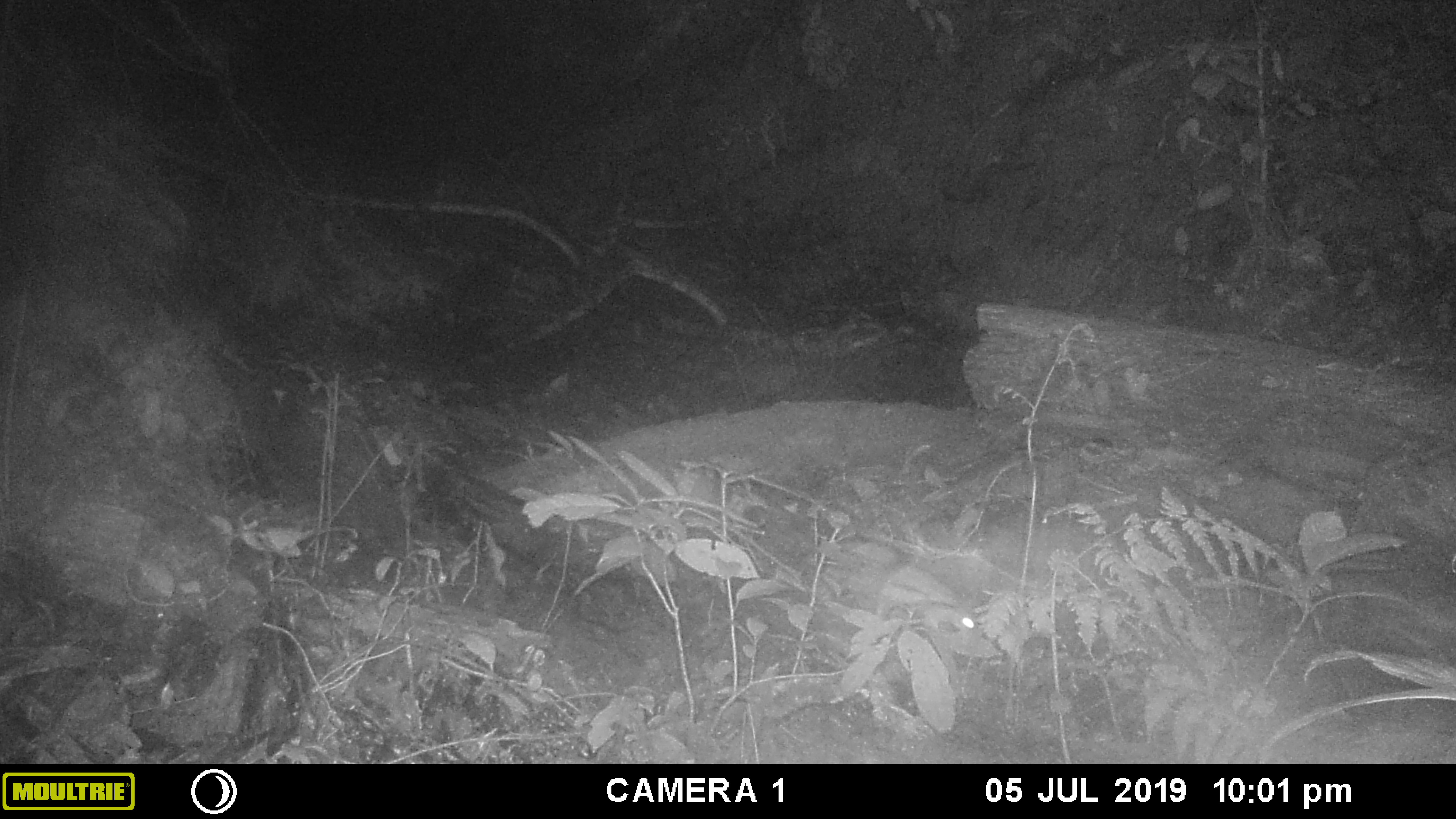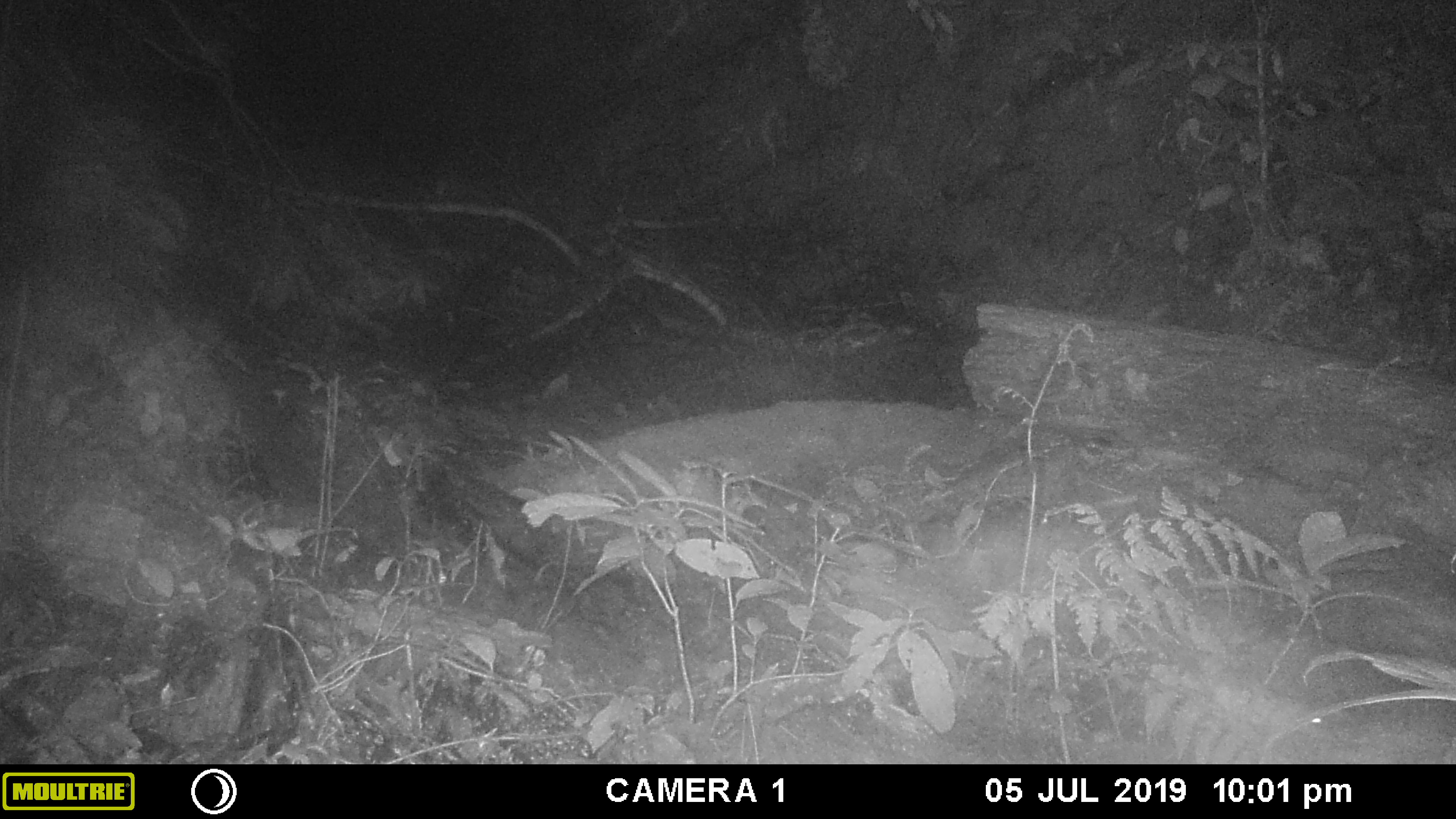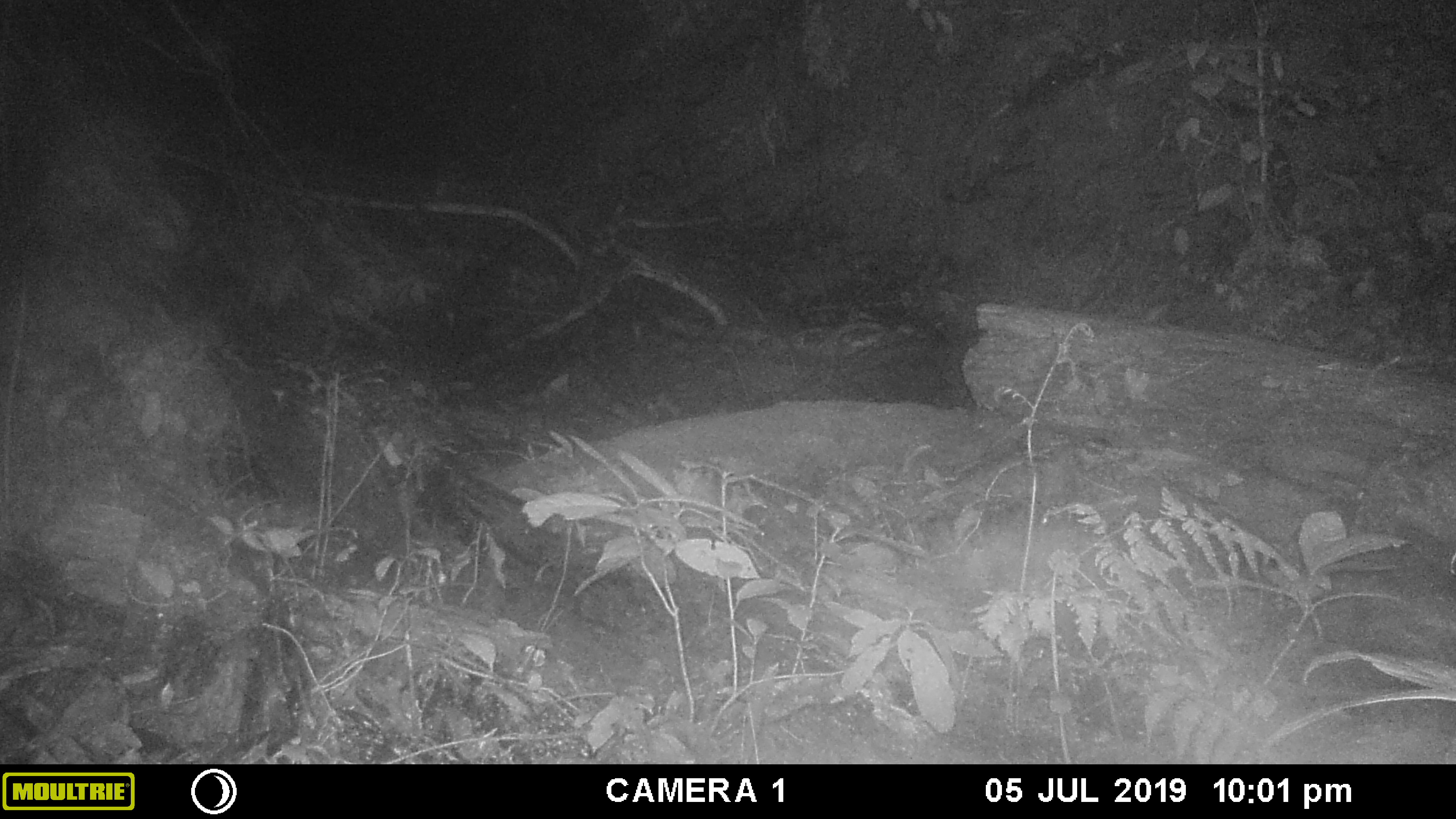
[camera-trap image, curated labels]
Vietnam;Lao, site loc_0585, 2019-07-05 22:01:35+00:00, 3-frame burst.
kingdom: Animalia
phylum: Chordata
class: Mammalia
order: Rodentia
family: Muridae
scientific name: Muridae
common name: old-world mice and rats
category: unidentified murid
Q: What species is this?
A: Unidentified murid (old-world mice and rats) (Muridae).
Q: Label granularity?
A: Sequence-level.